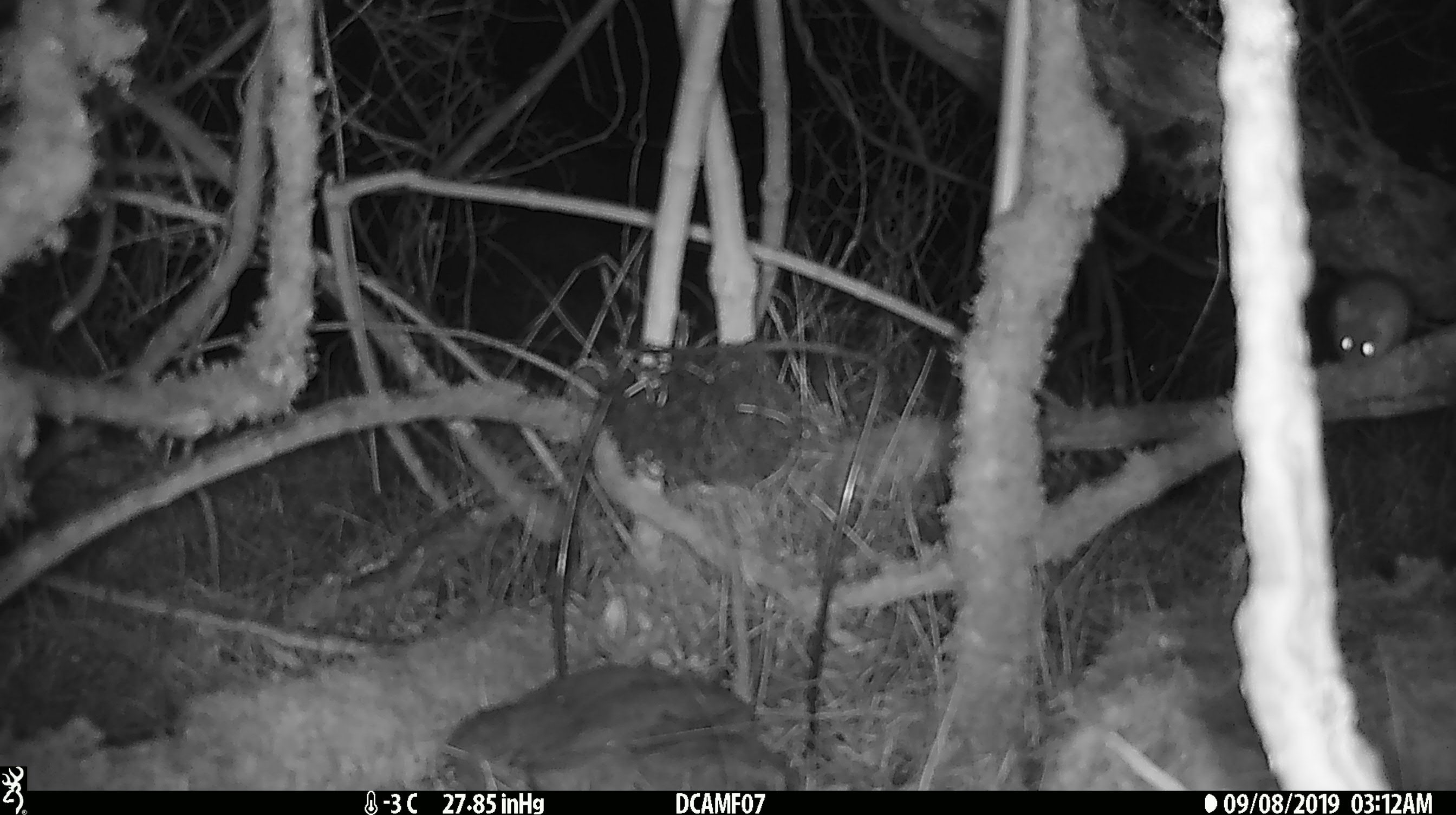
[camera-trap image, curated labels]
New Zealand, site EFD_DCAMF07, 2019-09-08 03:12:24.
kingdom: Animalia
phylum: Chordata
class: Mammalia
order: Rodentia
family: Muridae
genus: Mus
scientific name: Mus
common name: mouse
Mouse (Mus).